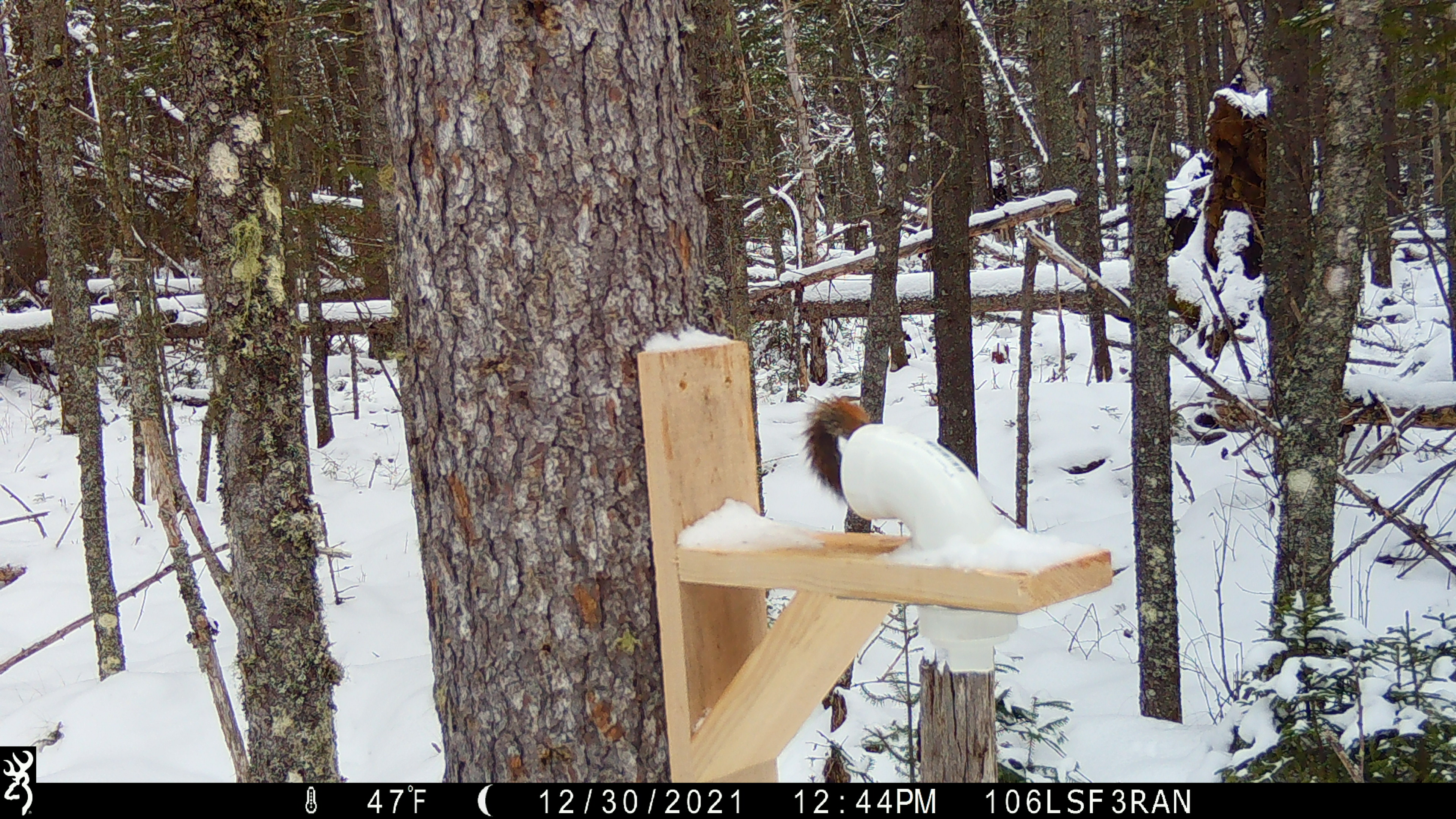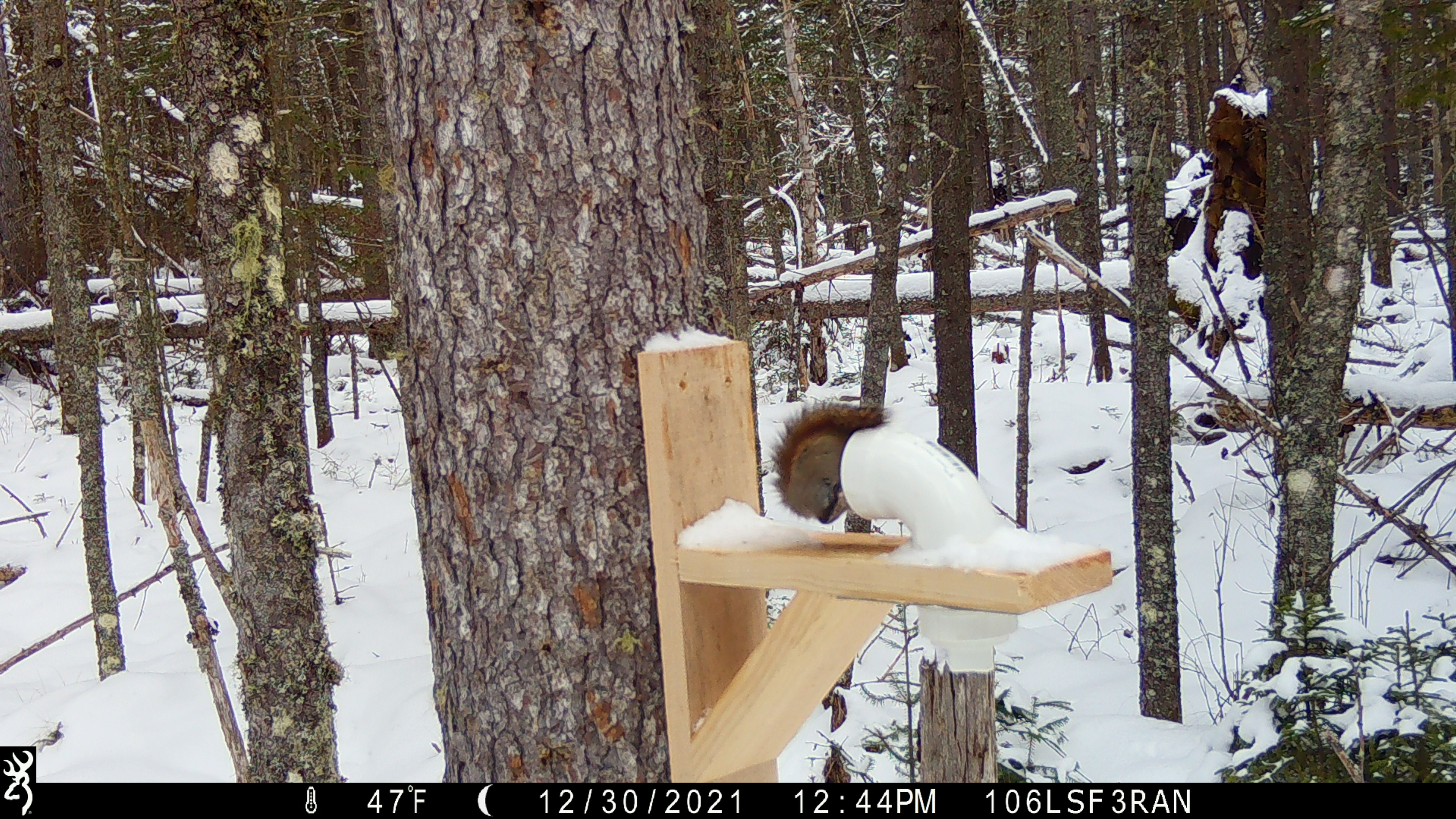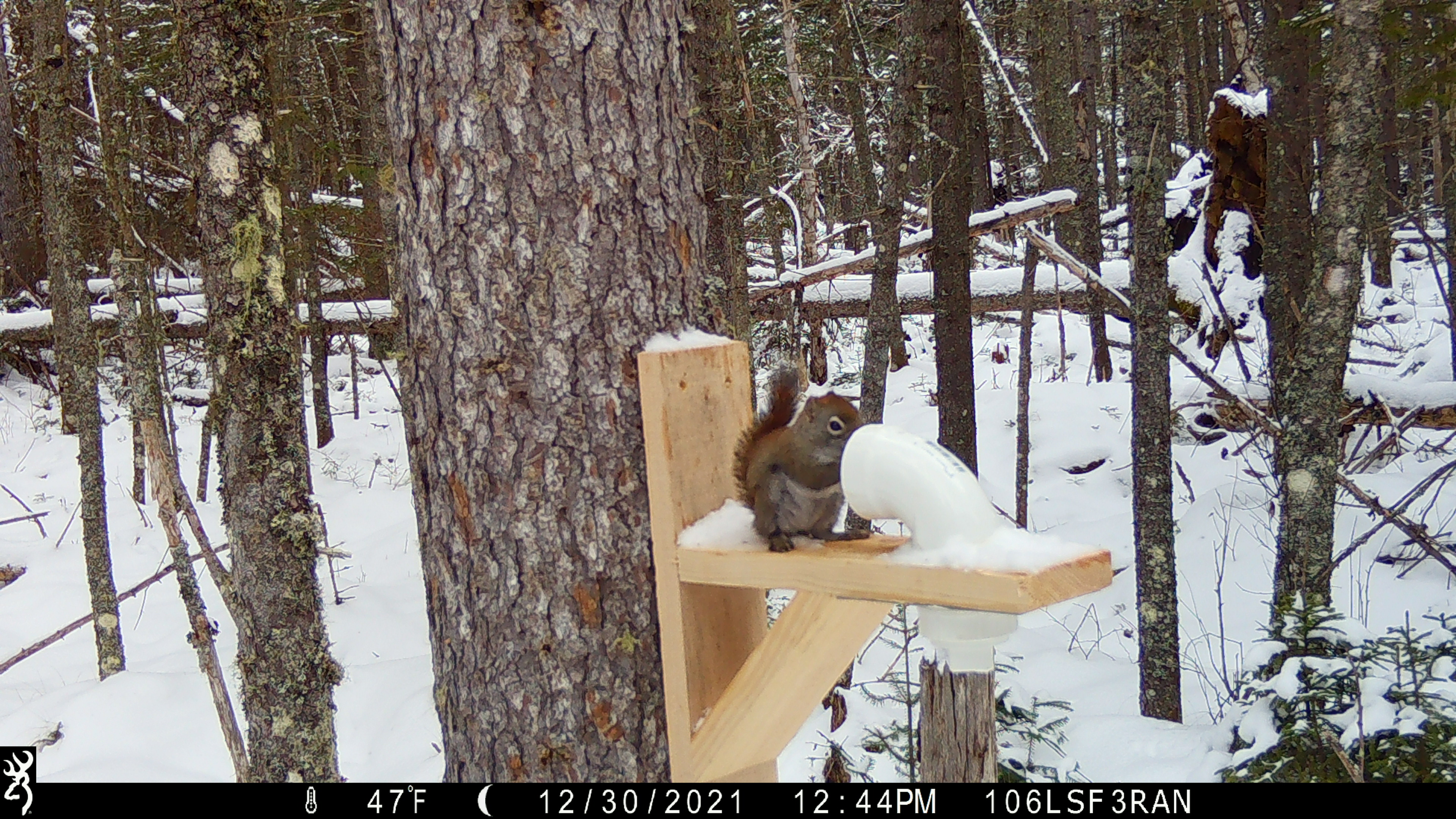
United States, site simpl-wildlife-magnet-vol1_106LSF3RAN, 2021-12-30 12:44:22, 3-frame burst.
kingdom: Animalia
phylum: Chordata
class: Mammalia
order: Rodentia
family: Sciuridae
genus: Tamiasciurus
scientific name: Tamiasciurus hudsonicus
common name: red squirrel